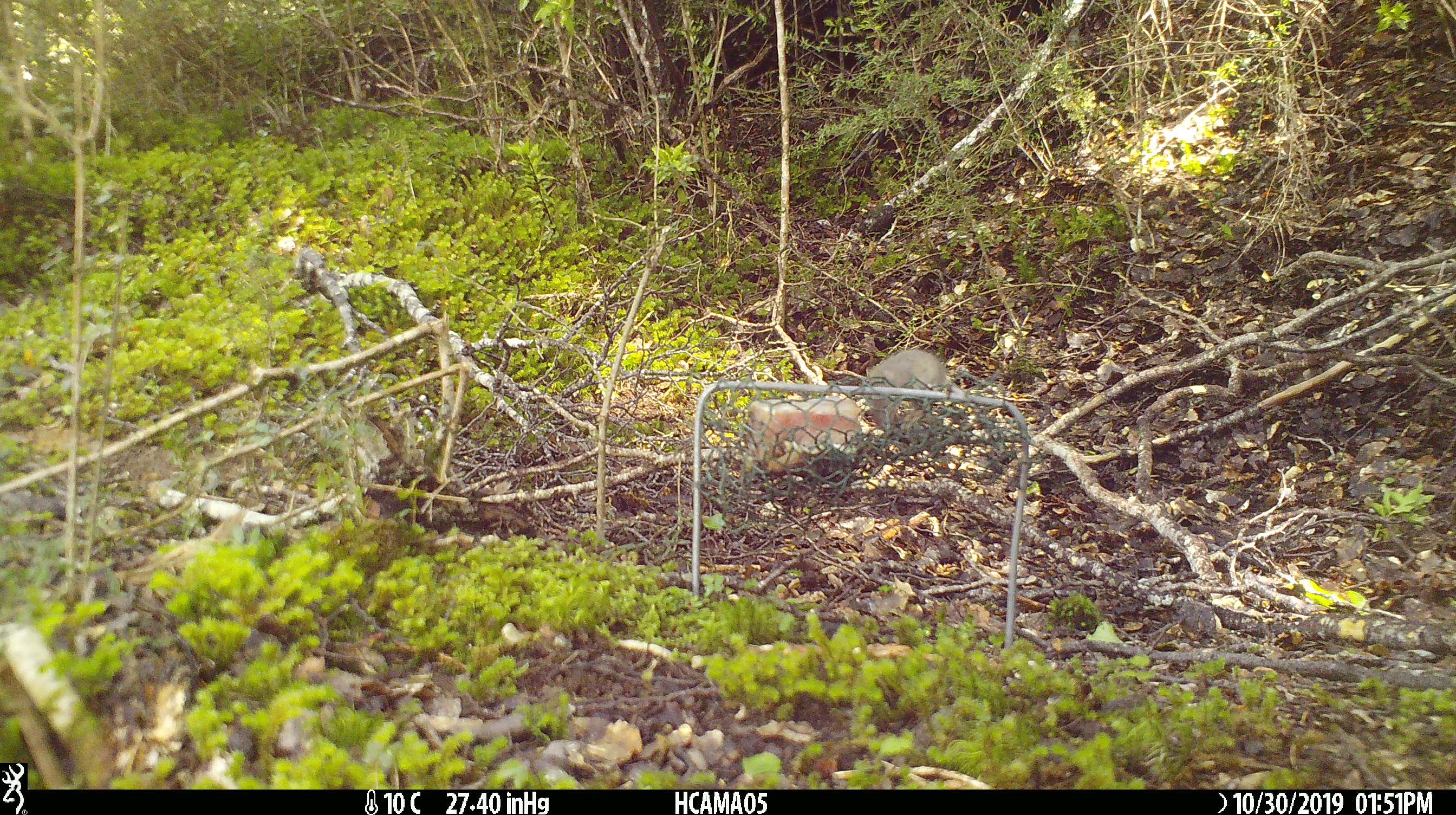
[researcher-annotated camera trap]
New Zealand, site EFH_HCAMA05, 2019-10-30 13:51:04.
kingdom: Animalia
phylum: Chordata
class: Mammalia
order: Rodentia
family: Muridae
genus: Mus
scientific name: Mus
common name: mouse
Mouse (Mus).